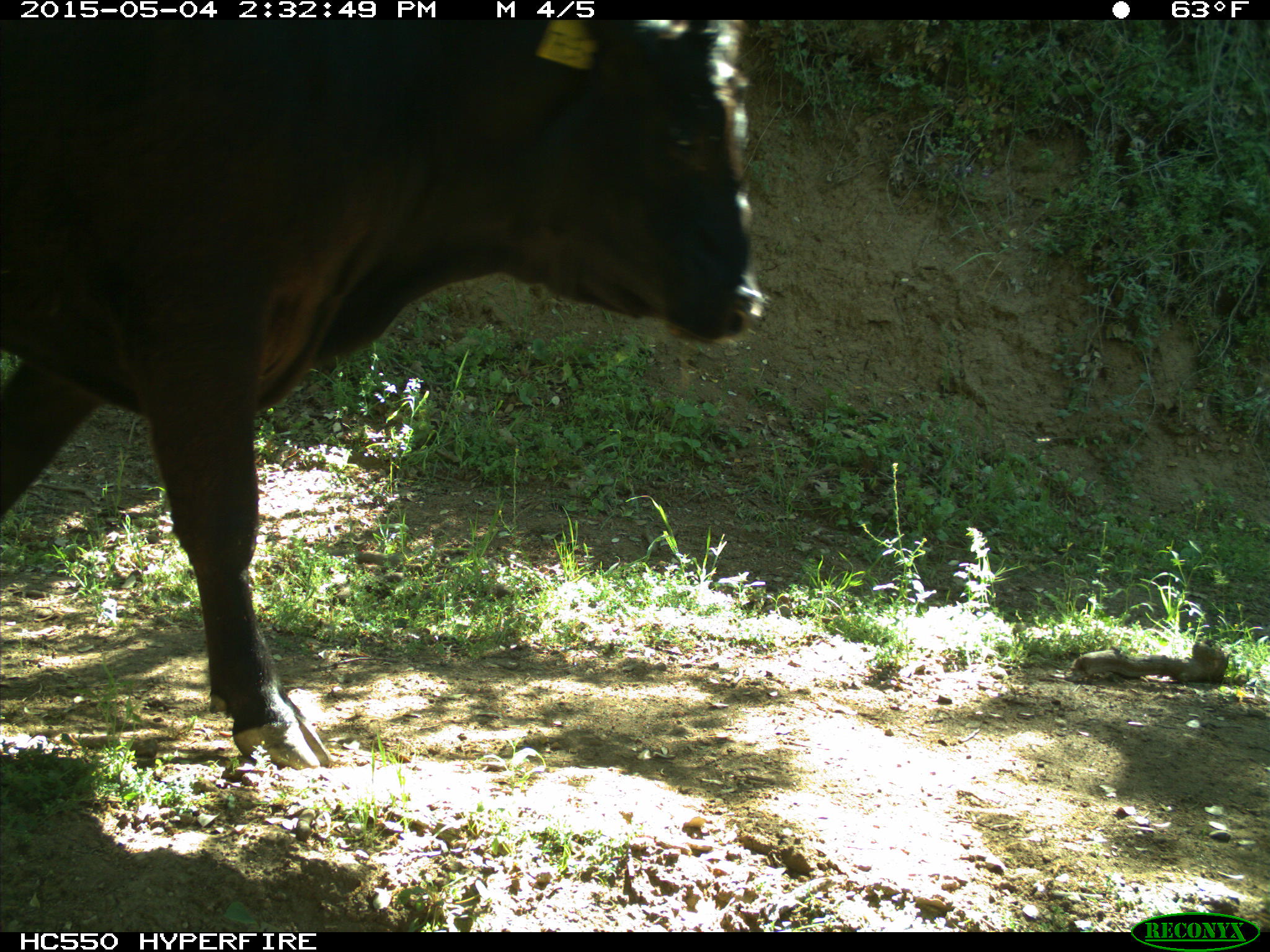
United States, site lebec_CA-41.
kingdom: Animalia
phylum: Chordata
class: Mammalia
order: Artiodactyla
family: Bovidae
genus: Bos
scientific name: Bos taurus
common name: domestic cow